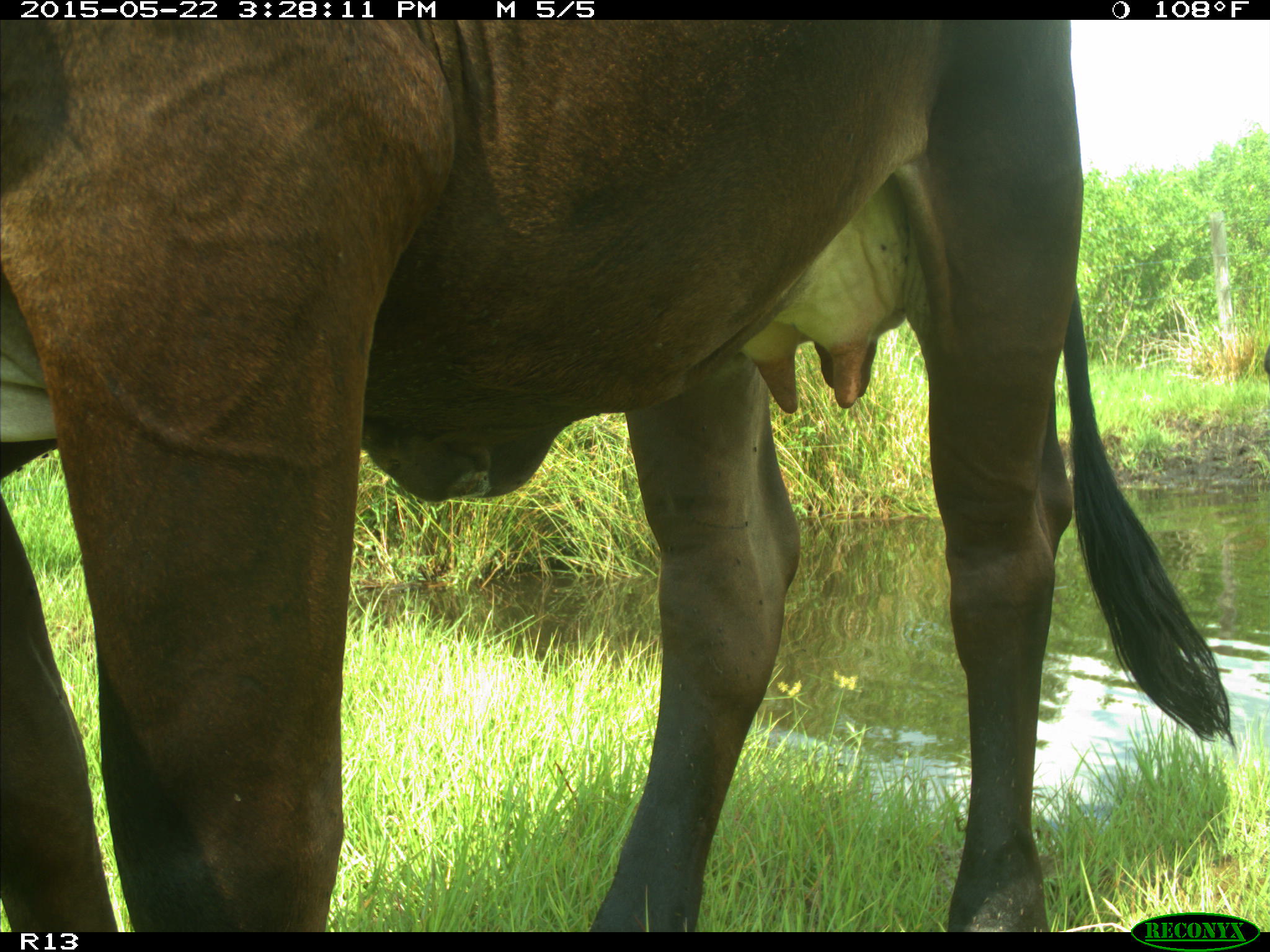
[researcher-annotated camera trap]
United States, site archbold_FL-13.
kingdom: Animalia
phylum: Chordata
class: Mammalia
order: Artiodactyla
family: Bovidae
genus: Bos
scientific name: Bos taurus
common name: domestic cow